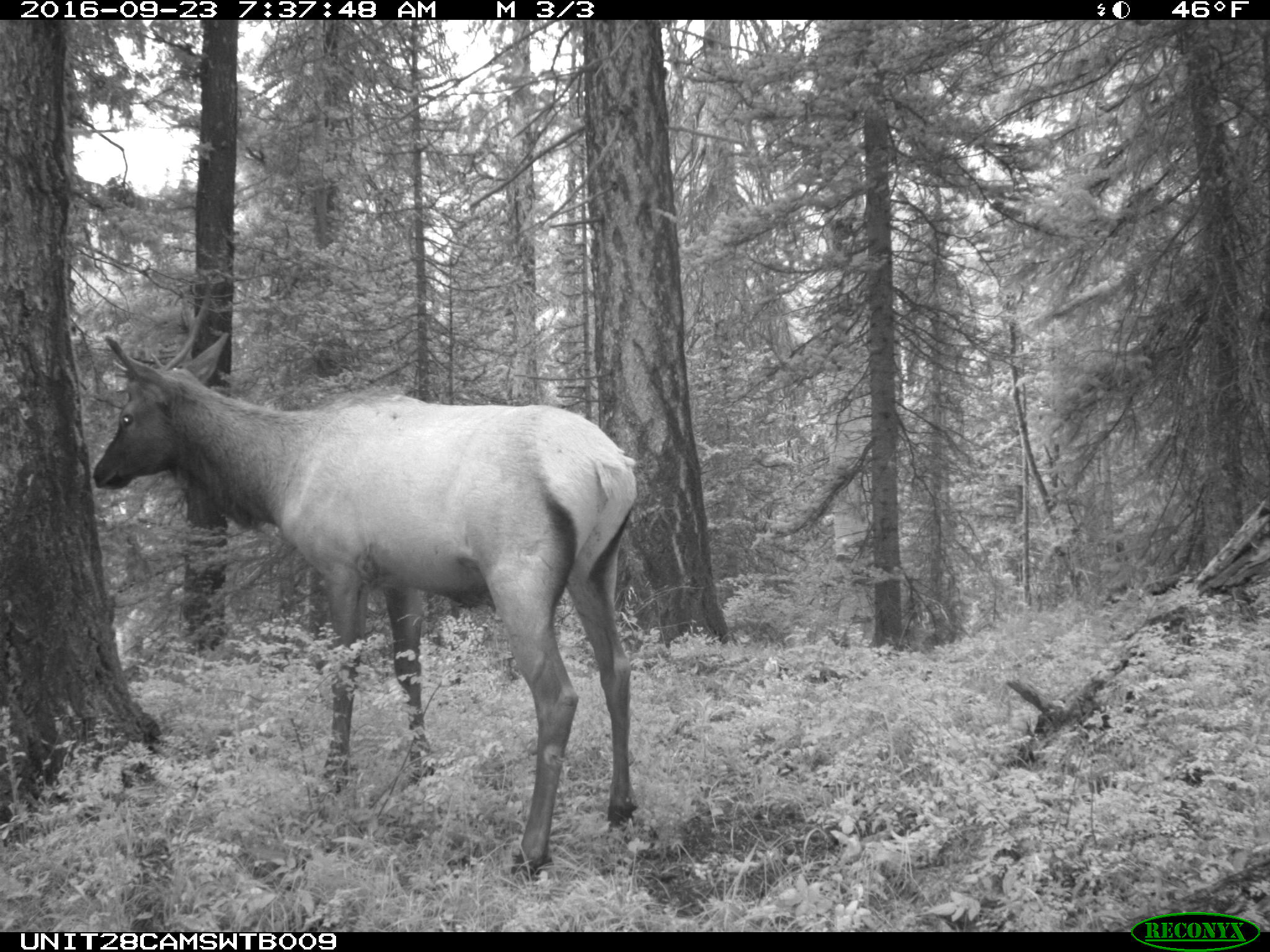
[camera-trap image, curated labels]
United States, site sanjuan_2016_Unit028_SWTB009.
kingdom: Animalia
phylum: Chordata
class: Mammalia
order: Artiodactyla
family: Cervidae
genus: Cervus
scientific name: Cervus elaphus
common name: red deer